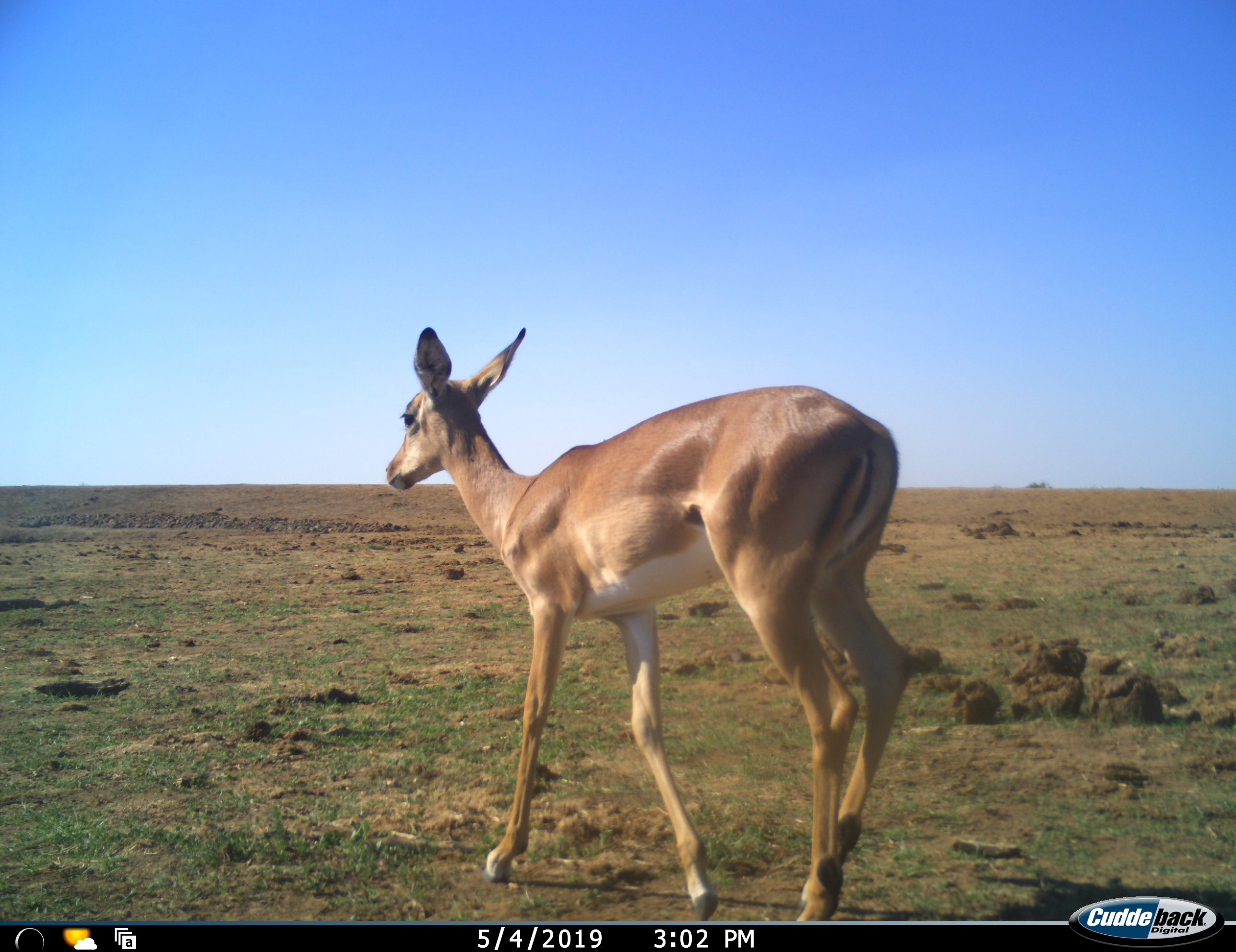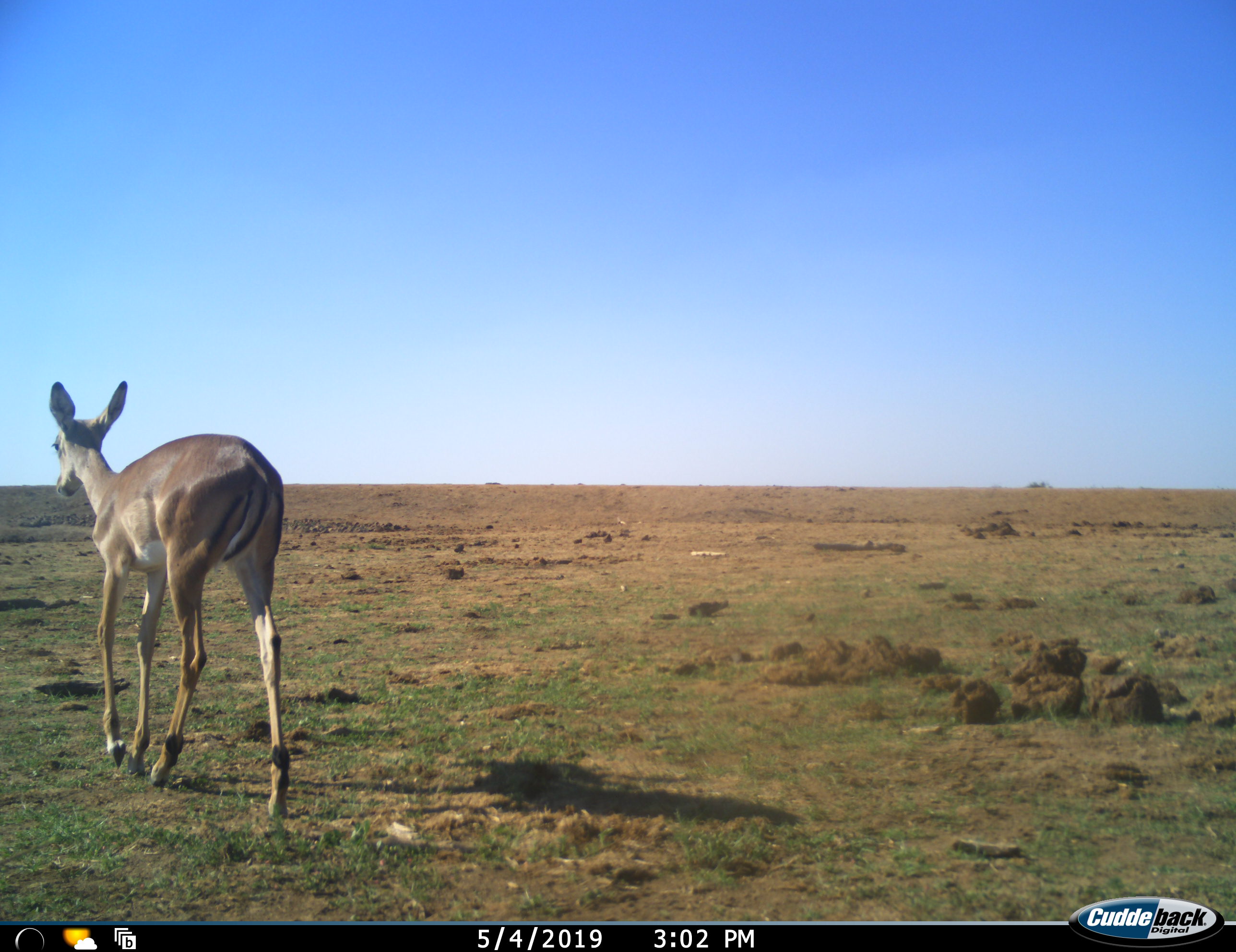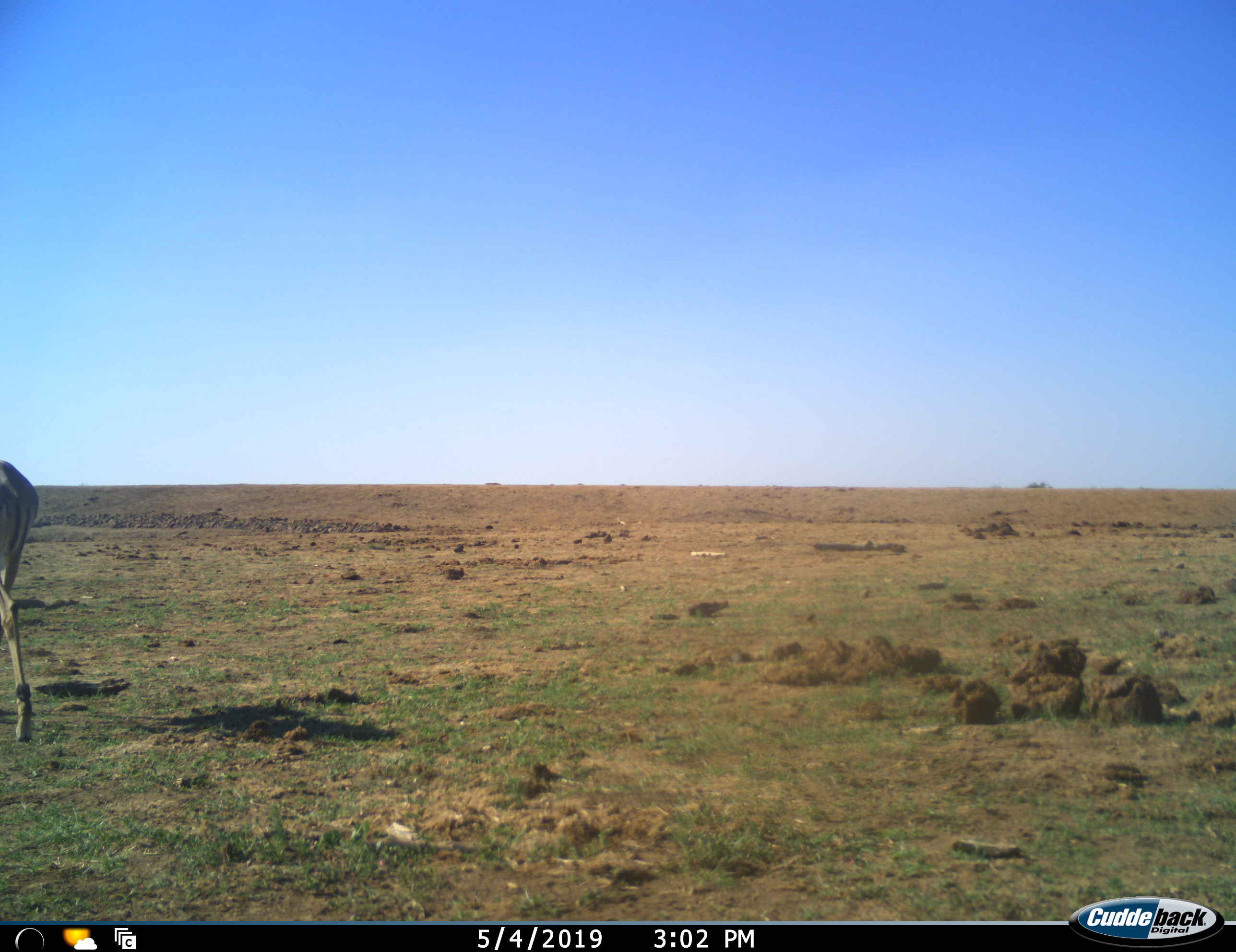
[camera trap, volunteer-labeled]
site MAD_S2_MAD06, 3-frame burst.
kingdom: Animalia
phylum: Chordata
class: Mammalia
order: Artiodactyla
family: Bovidae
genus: Aepyceros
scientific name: Aepyceros melampus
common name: impala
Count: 1.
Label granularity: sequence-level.